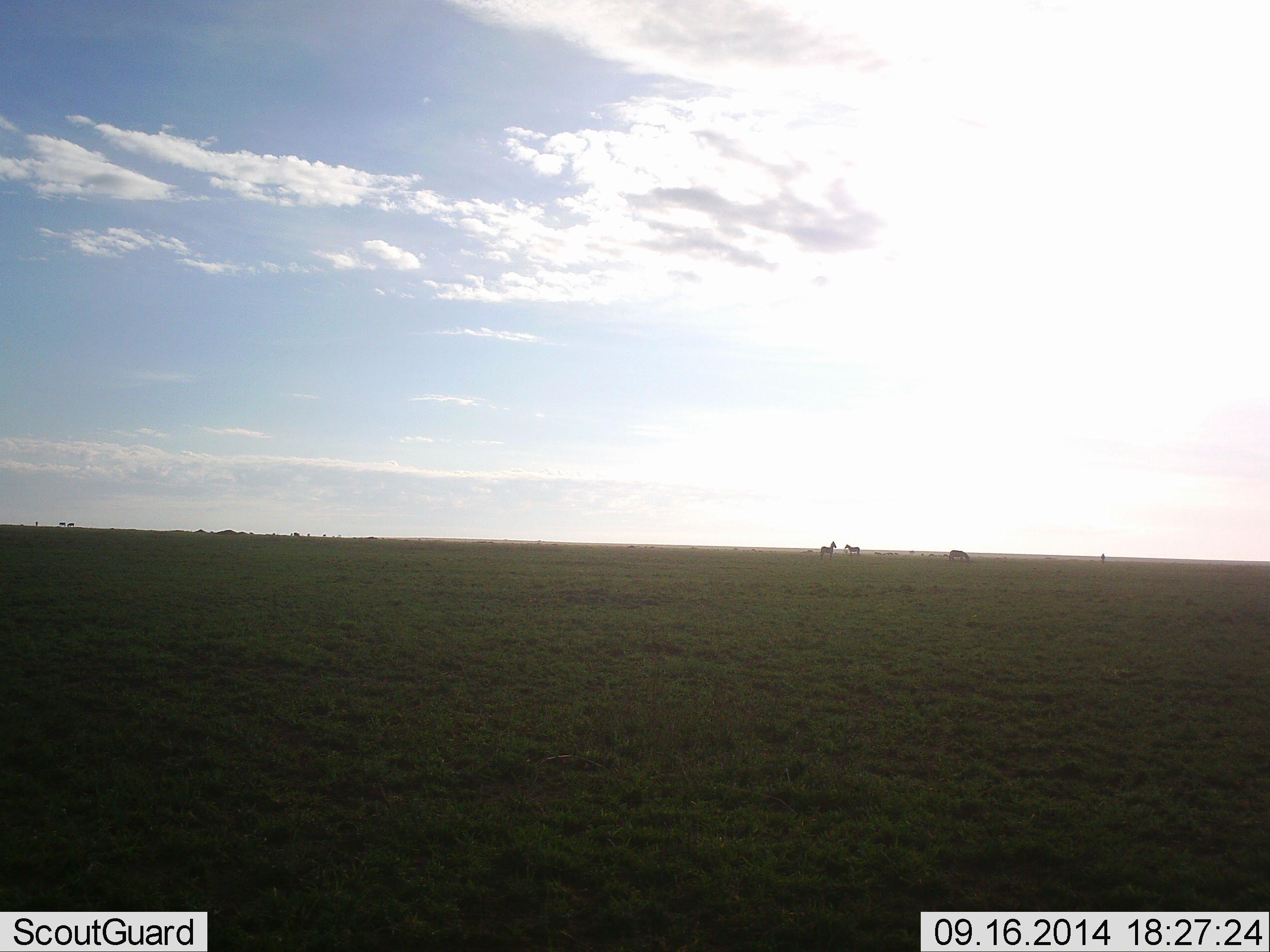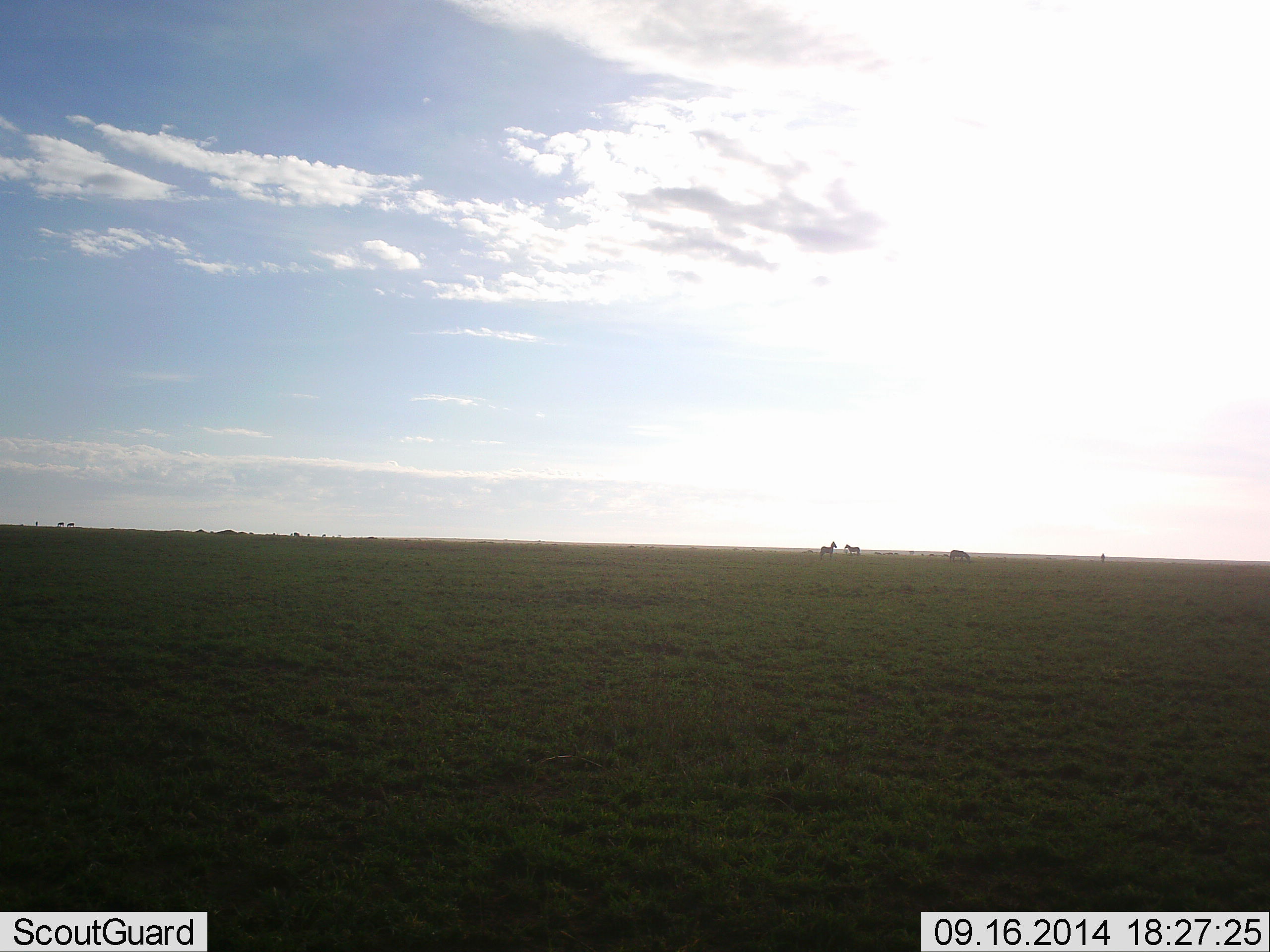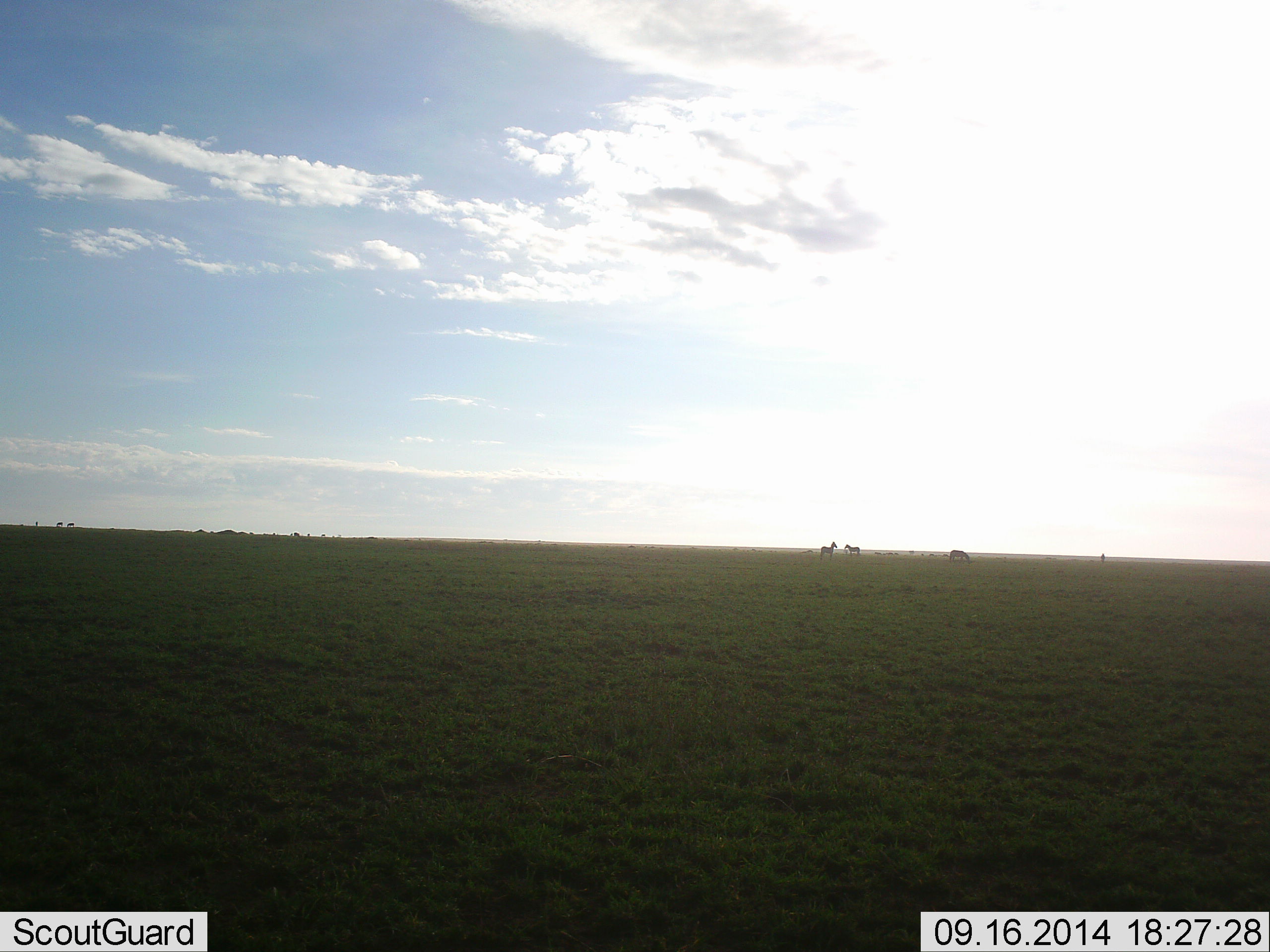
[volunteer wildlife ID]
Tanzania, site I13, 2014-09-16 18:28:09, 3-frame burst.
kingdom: Animalia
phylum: Chordata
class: Mammalia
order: Perissodactyla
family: Equidae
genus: Equus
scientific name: Equus quagga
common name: plains zebra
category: zebra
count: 4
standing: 90%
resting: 0%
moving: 10%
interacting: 10%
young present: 0%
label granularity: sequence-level